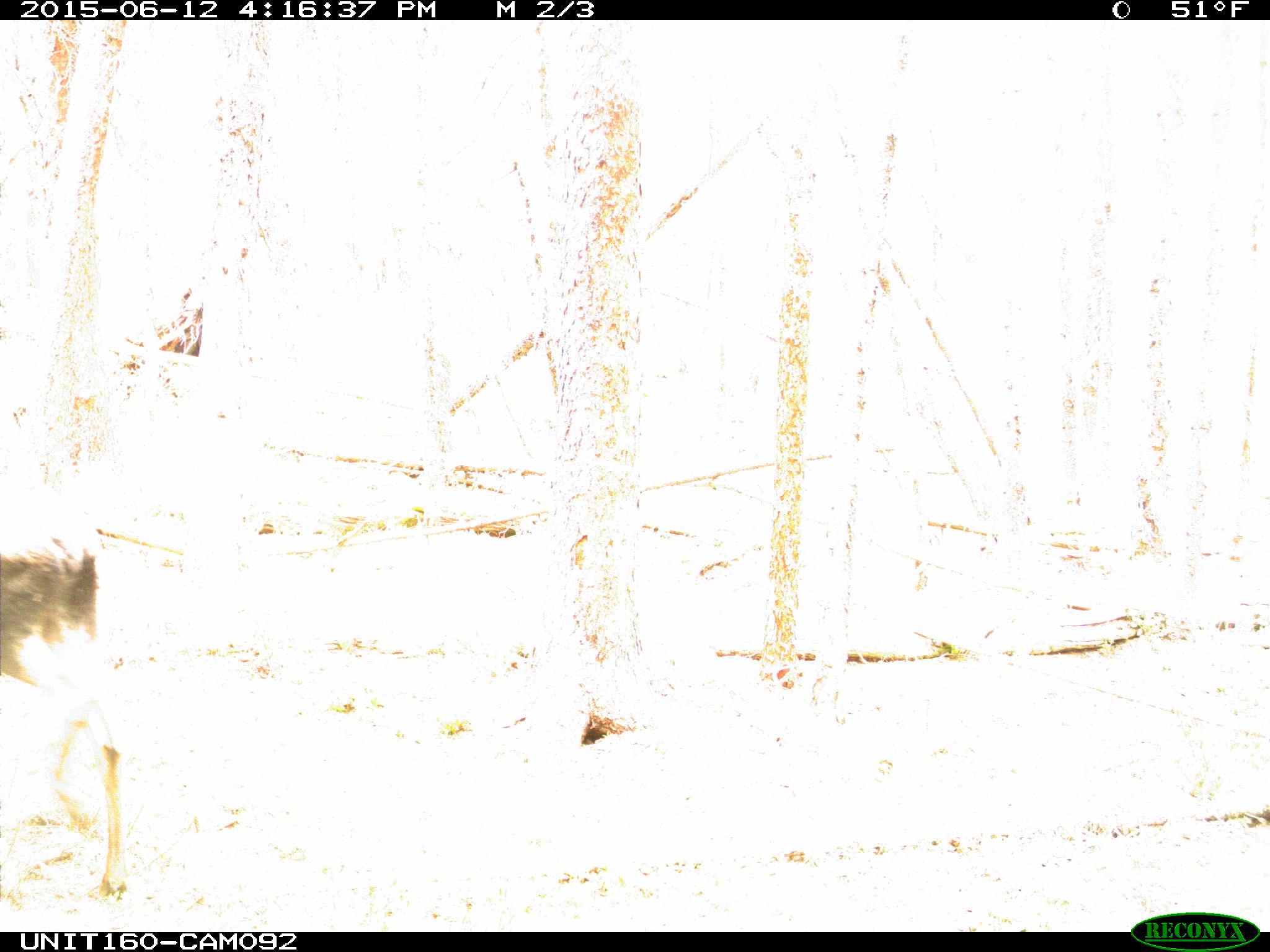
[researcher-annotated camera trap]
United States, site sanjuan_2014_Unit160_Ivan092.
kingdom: Animalia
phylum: Chordata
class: Mammalia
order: Artiodactyla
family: Cervidae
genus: Alces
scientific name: Alces alces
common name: moose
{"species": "Alces alces (moose)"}